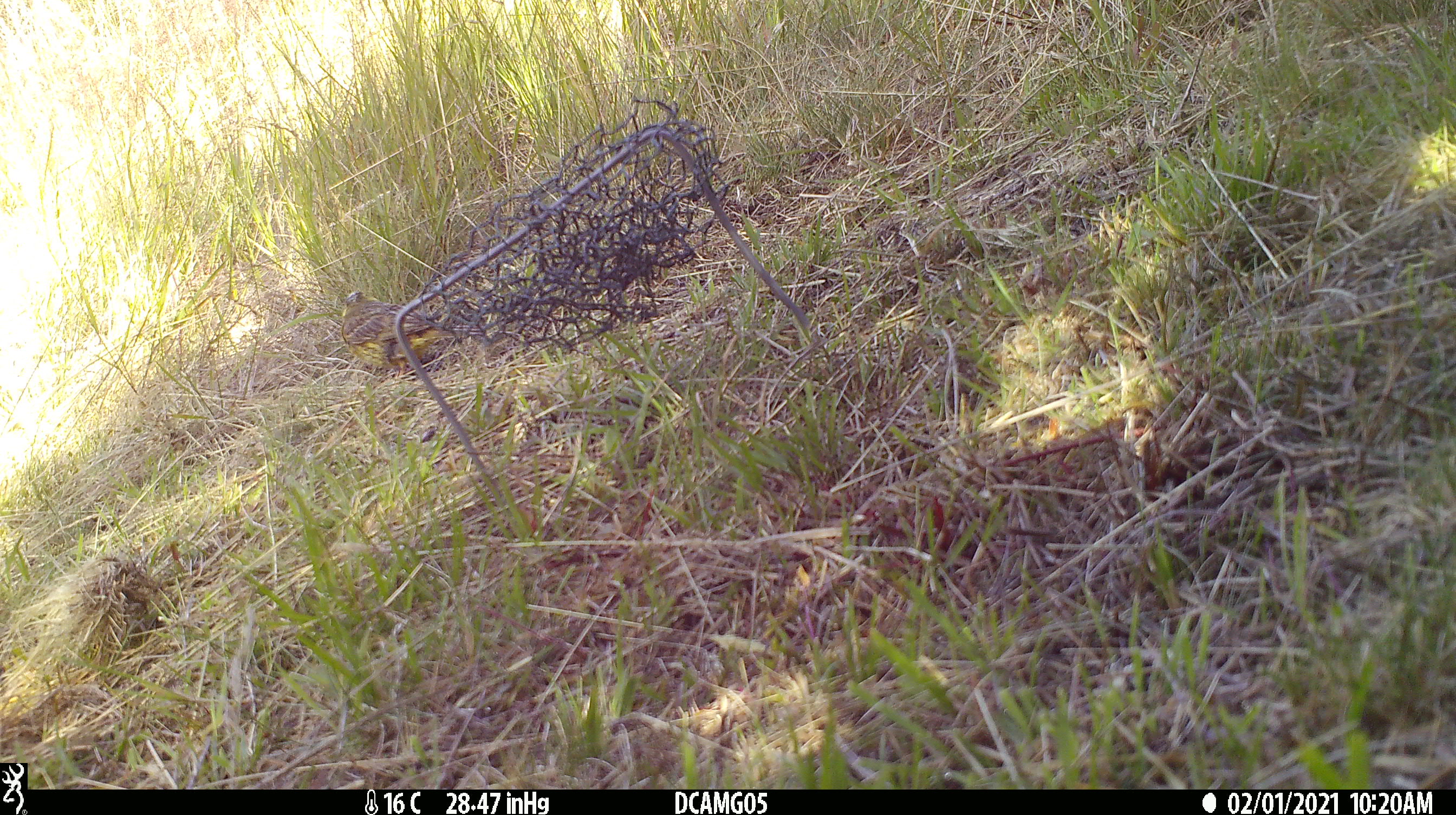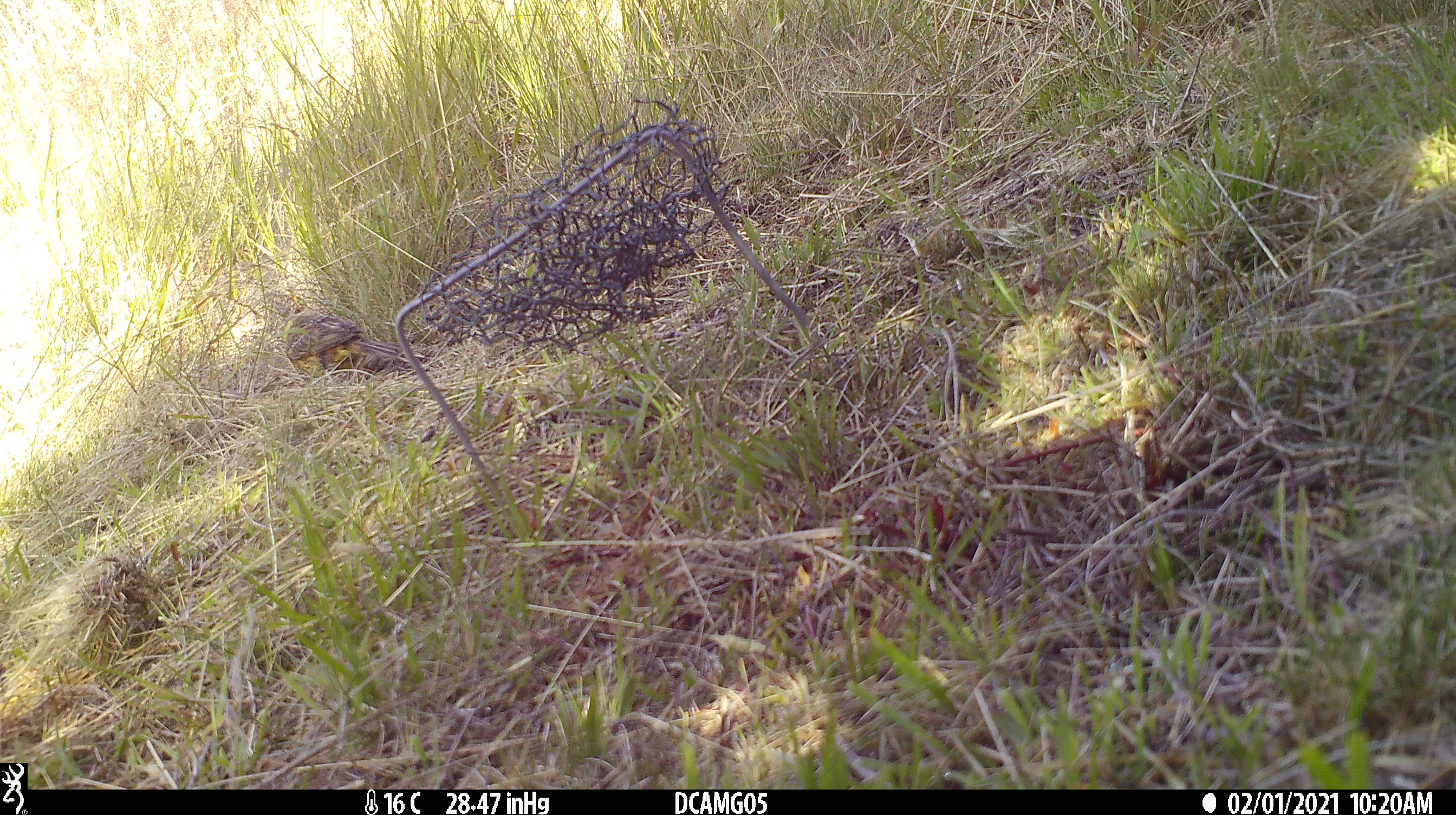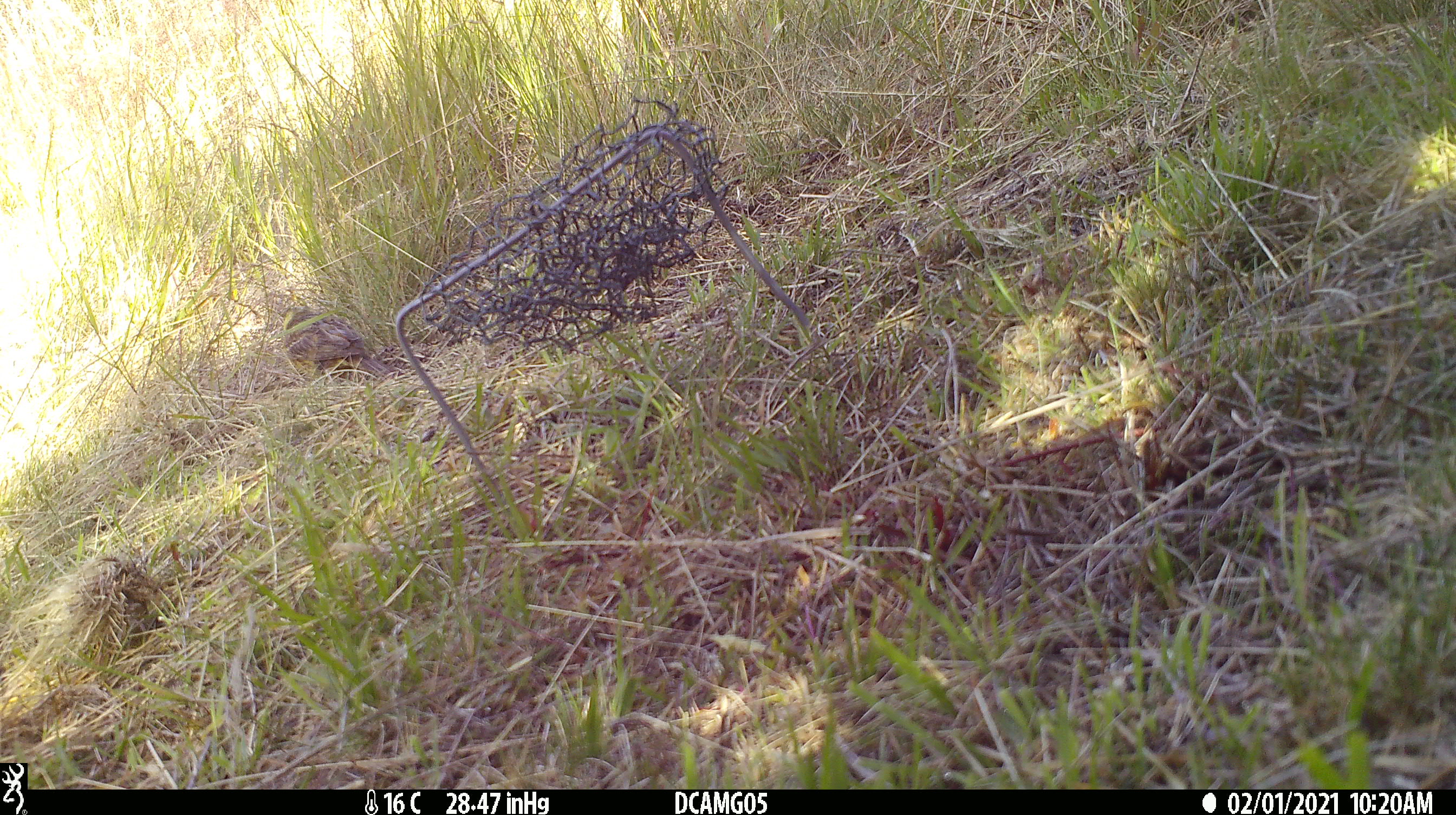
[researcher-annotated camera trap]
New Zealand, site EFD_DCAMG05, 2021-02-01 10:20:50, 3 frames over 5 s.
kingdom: Animalia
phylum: Chordata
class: Aves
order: Passeriformes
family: Fringillidae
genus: Chloris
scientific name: Chloris chloris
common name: greenfinch